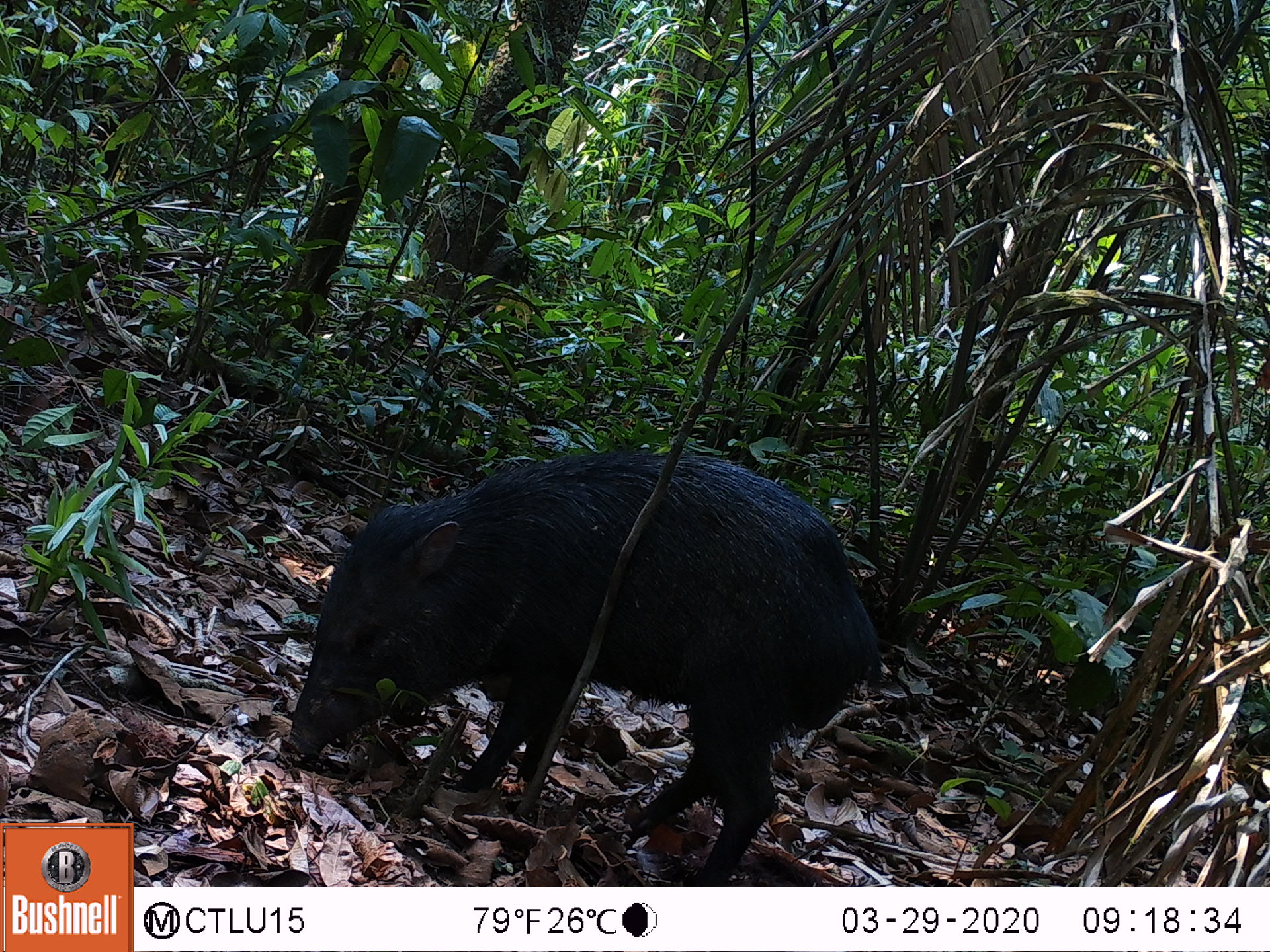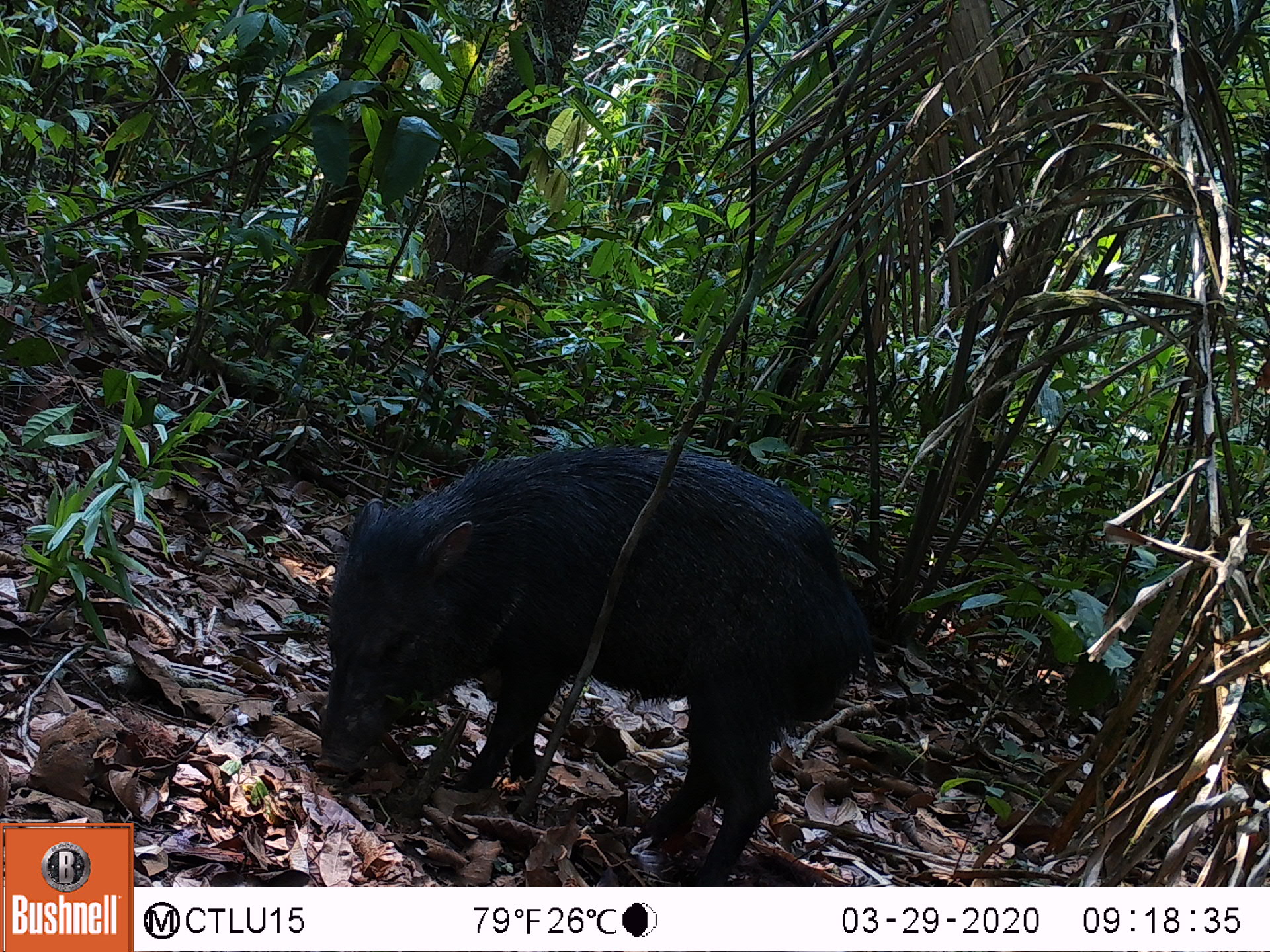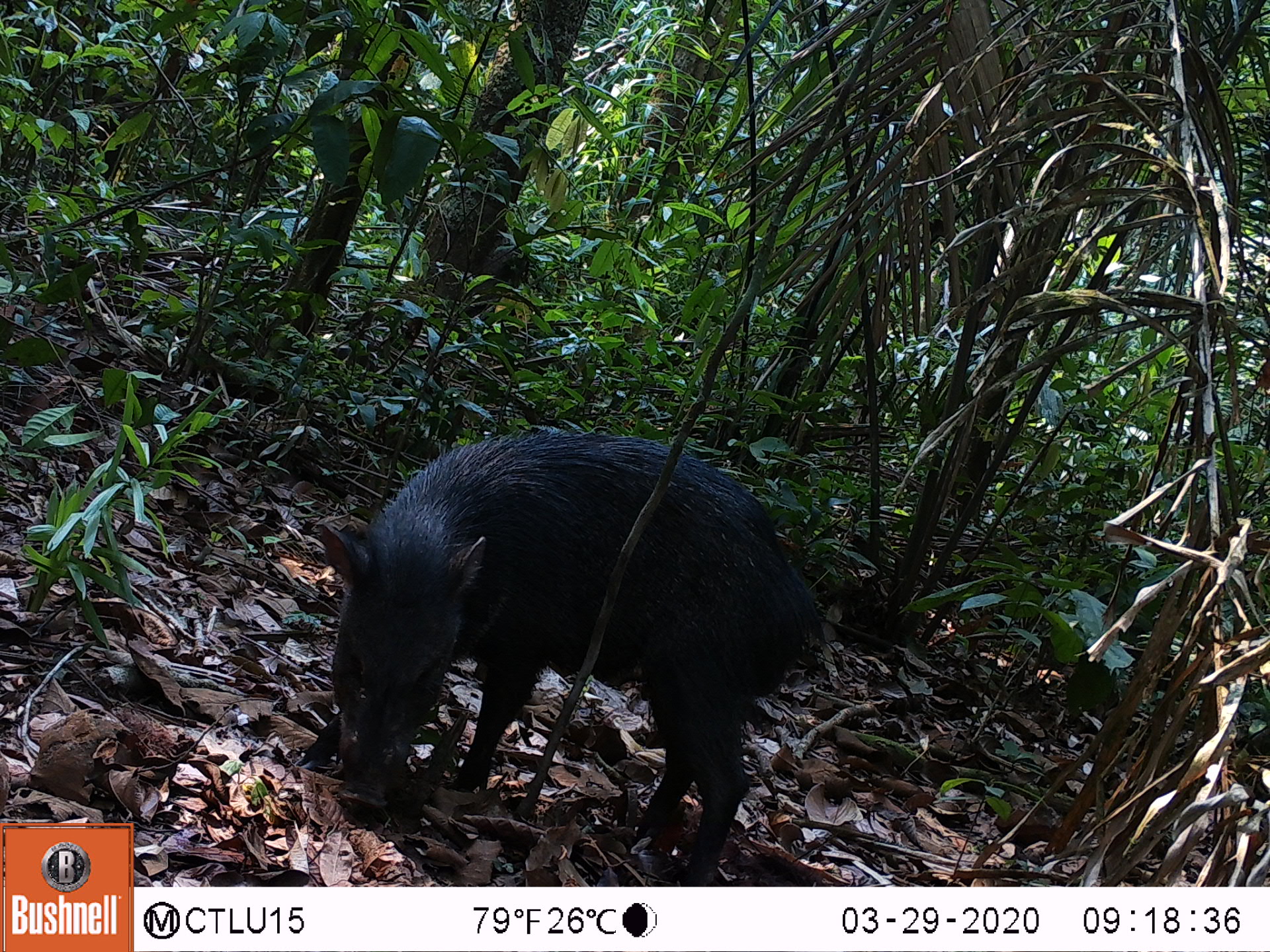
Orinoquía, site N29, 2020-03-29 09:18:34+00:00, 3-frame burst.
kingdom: Animalia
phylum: Chordata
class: Mammalia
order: Artiodactyla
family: Tayassuidae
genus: Pecari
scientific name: Pecari tajacu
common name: collared peccary